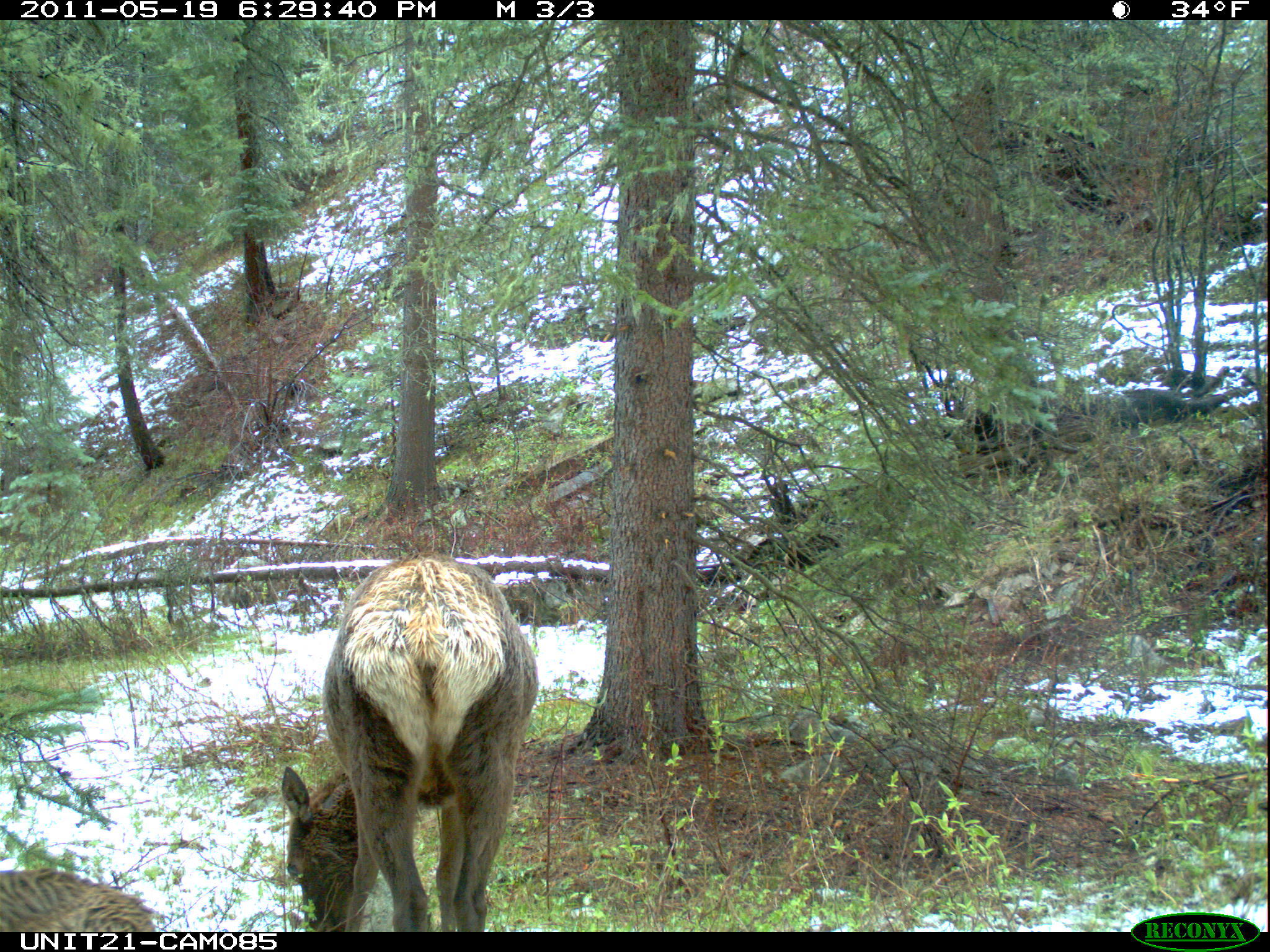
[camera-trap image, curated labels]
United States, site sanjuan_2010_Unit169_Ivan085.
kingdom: Animalia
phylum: Chordata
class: Mammalia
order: Artiodactyla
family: Cervidae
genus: Cervus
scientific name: Cervus elaphus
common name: red deer